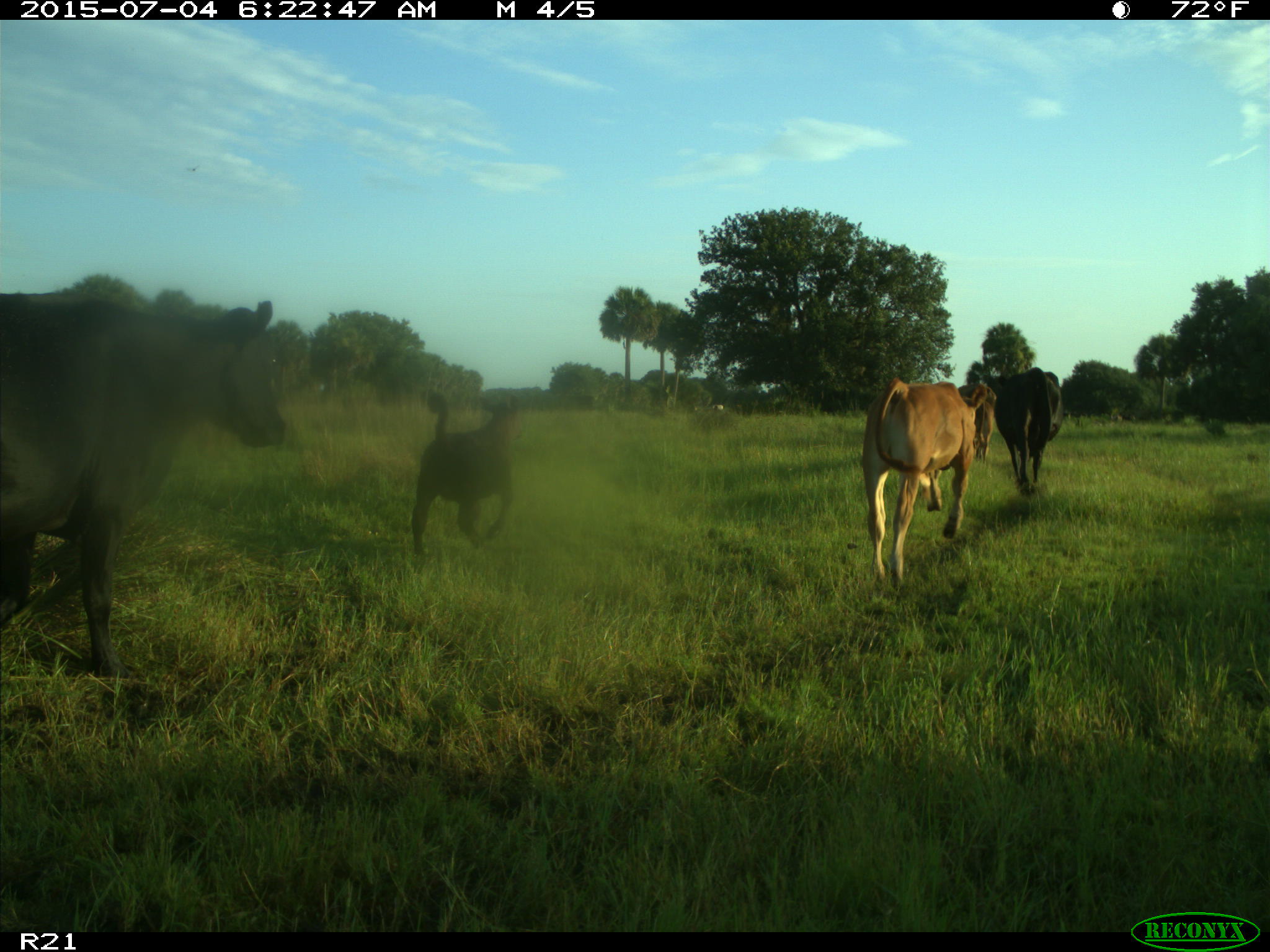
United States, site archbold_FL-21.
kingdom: Animalia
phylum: Chordata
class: Mammalia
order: Artiodactyla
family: Bovidae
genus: Bos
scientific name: Bos taurus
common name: domestic cow